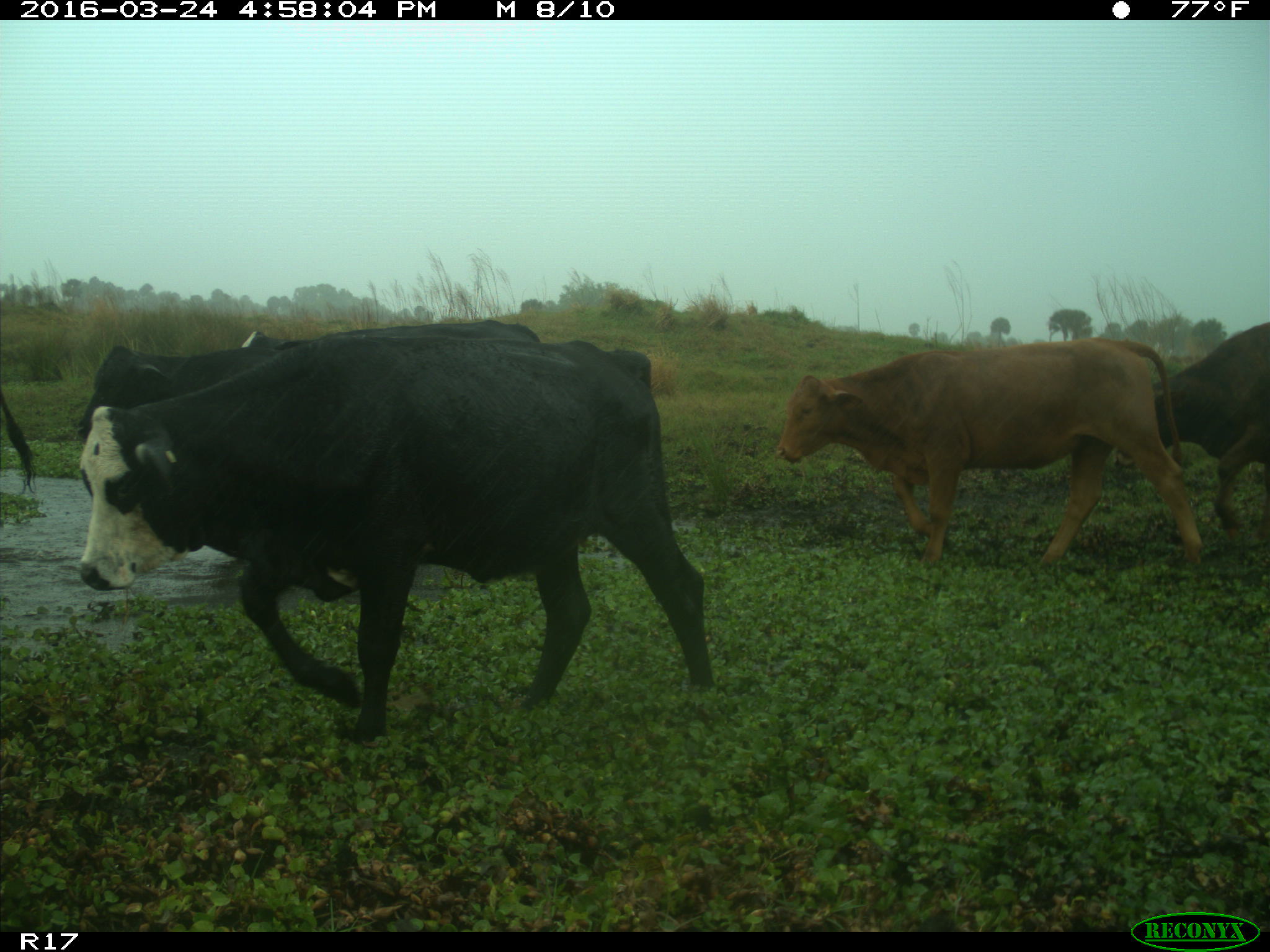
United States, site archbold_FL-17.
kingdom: Animalia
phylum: Chordata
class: Mammalia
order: Artiodactyla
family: Bovidae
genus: Bos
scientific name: Bos taurus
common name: domestic cow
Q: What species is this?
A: Bos taurus (domestic cow).